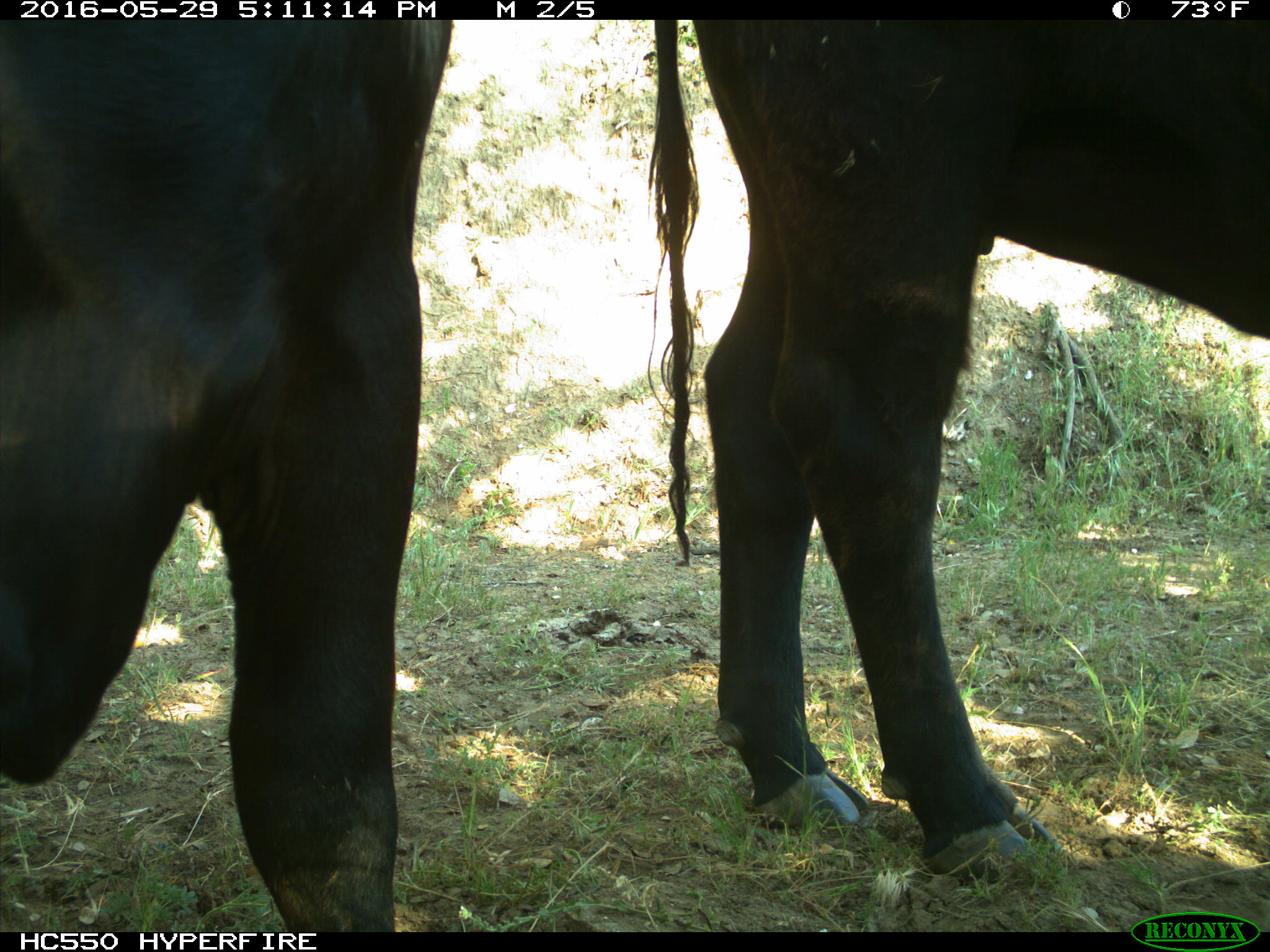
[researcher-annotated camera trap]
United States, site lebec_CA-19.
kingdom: Animalia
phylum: Chordata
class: Mammalia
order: Artiodactyla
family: Bovidae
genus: Bos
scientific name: Bos taurus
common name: domestic cow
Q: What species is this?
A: Bos taurus (domestic cow).